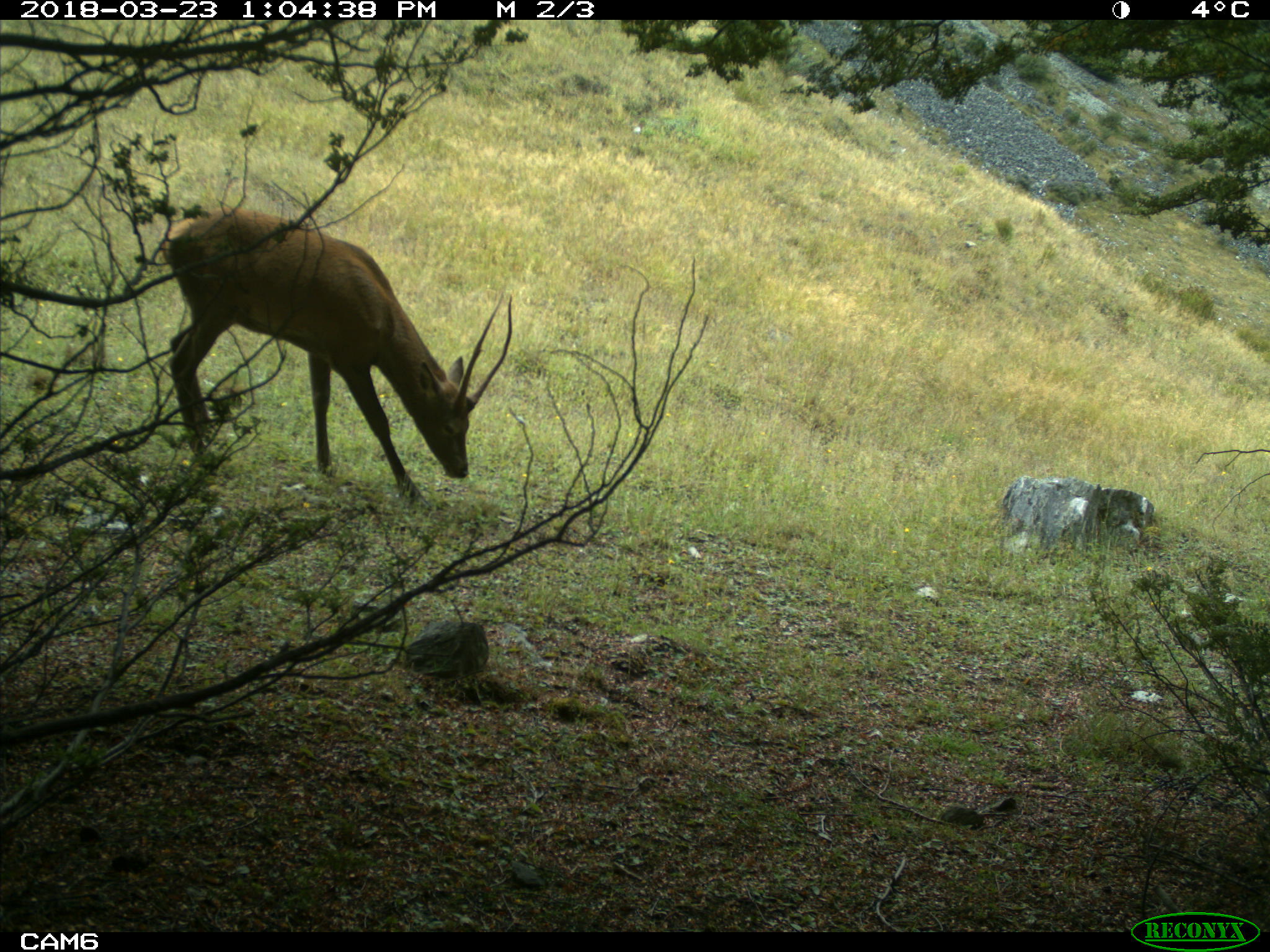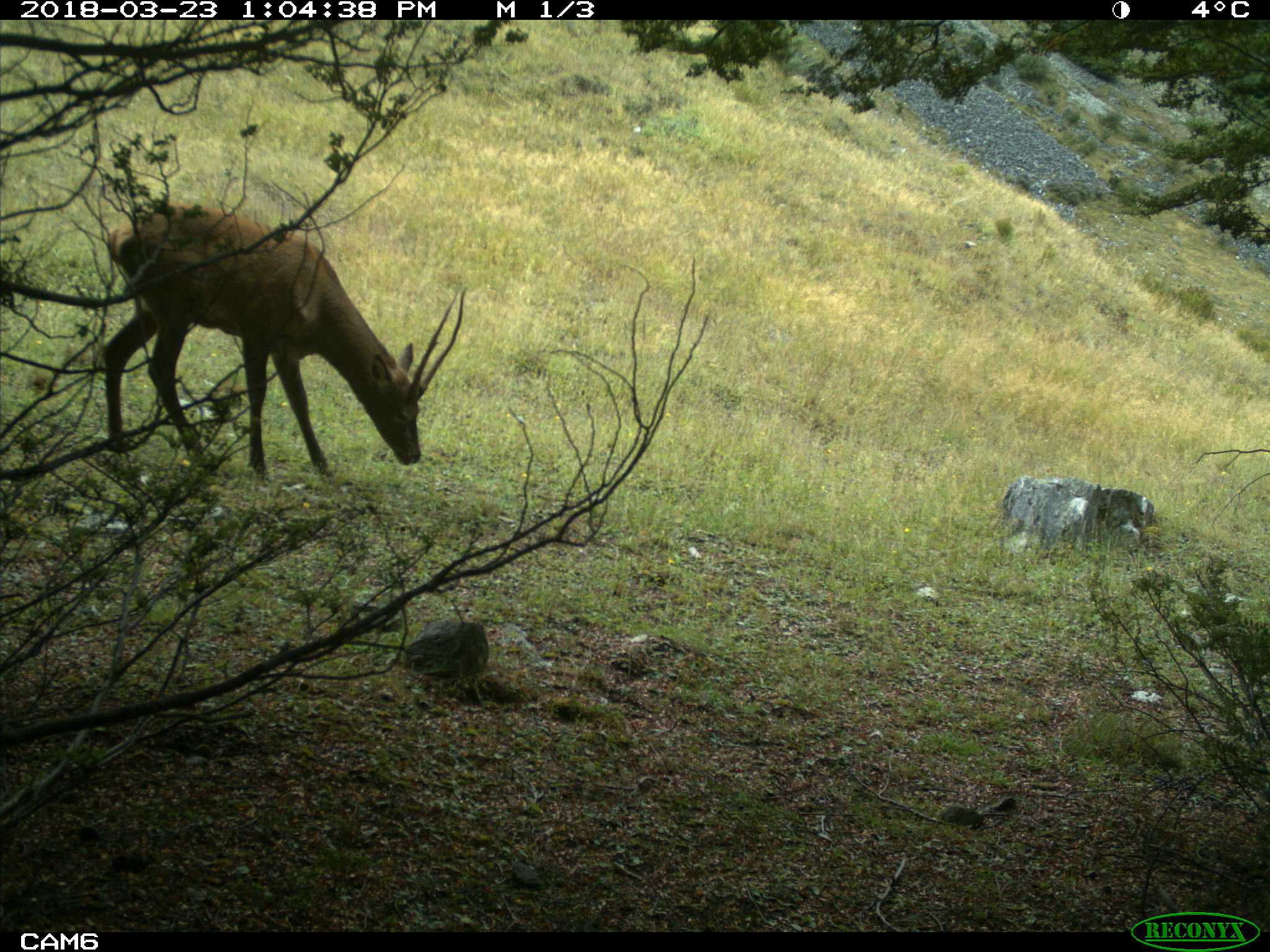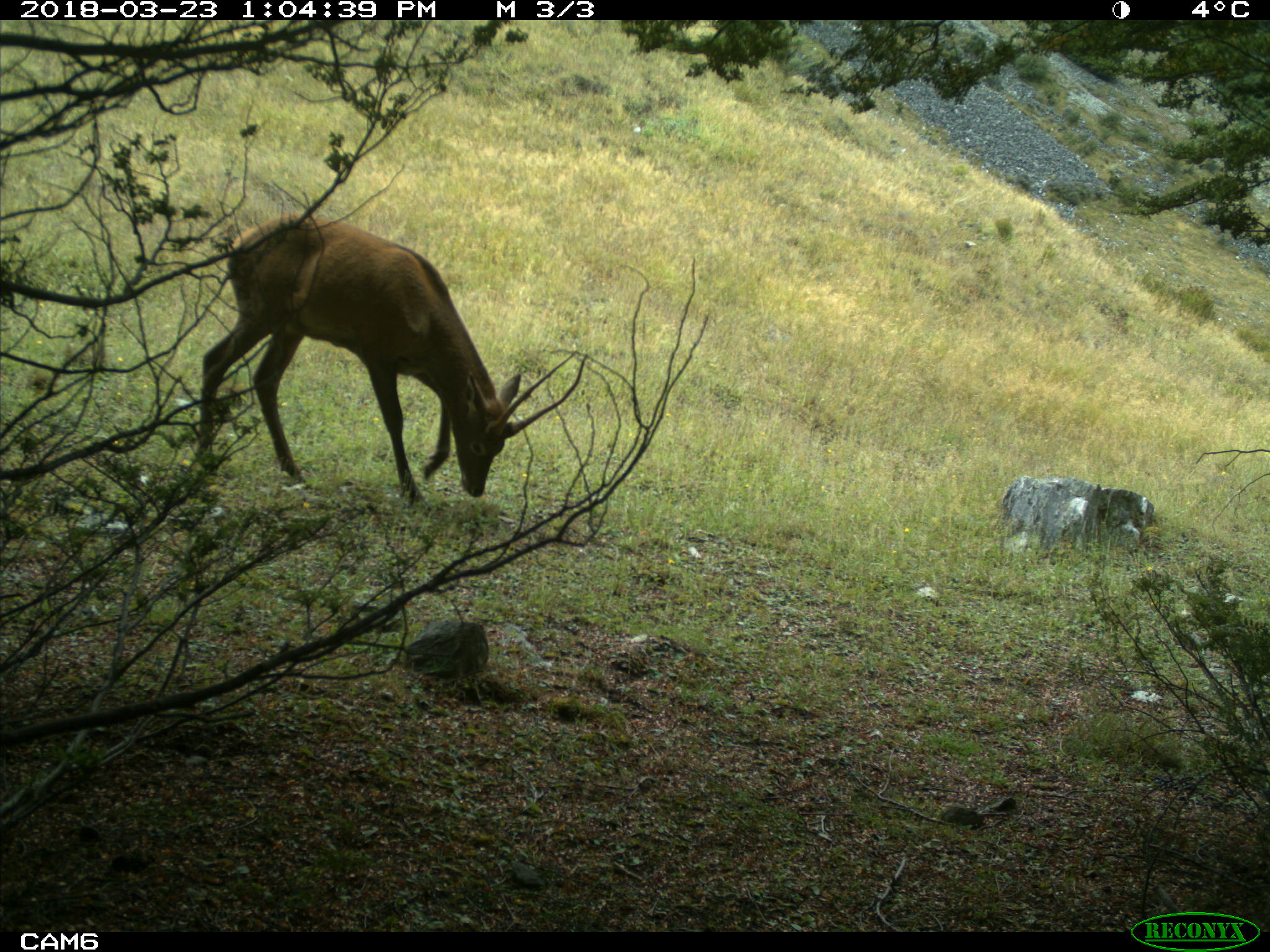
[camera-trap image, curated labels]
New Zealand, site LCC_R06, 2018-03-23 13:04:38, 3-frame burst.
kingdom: Animalia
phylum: Chordata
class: Mammalia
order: Artiodactyla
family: Cervidae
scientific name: Cervidae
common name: deer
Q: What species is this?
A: Deer (Cervidae).